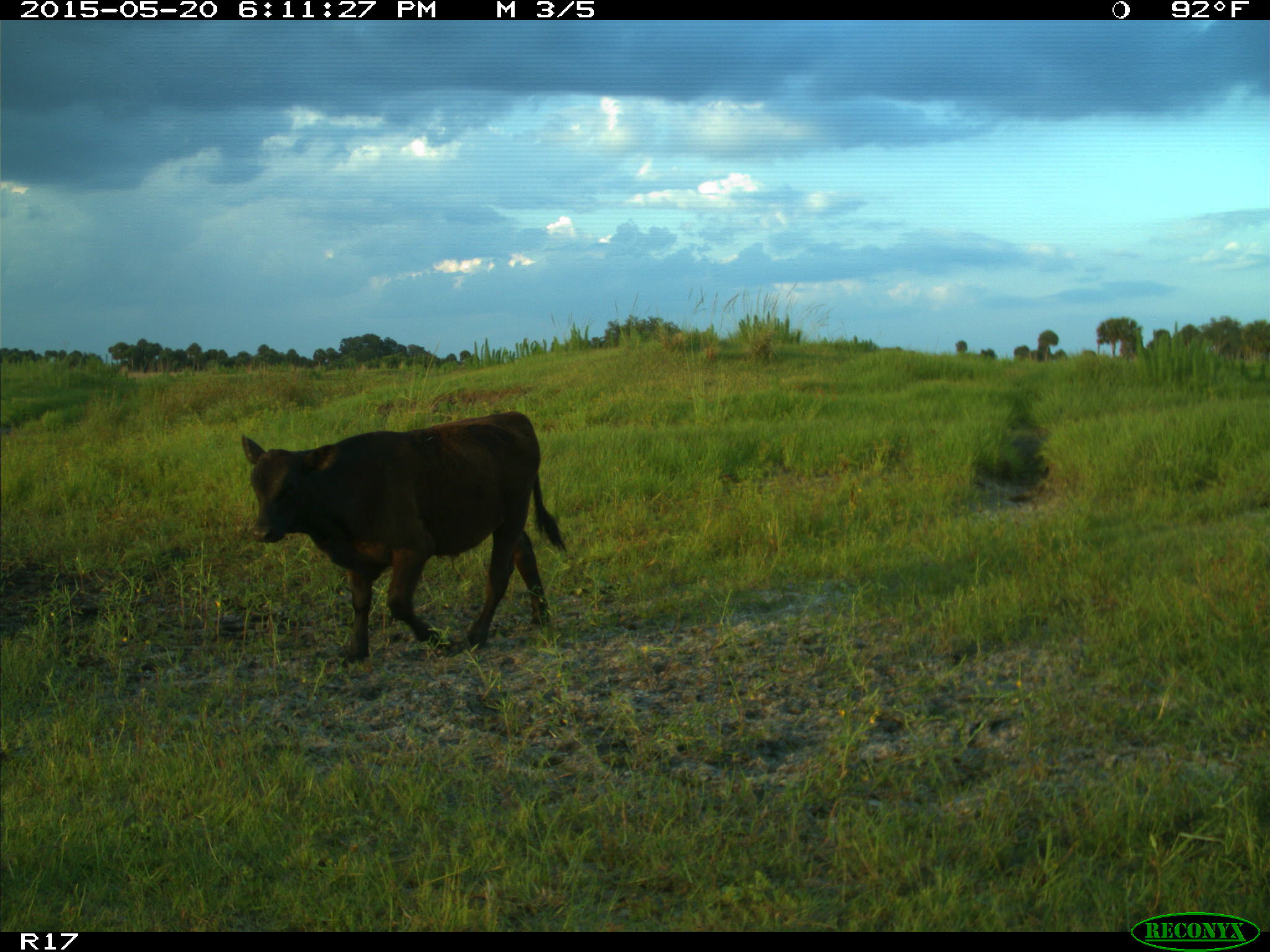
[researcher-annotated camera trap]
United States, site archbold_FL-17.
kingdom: Animalia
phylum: Chordata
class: Mammalia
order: Artiodactyla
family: Bovidae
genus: Bos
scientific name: Bos taurus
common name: domestic cow